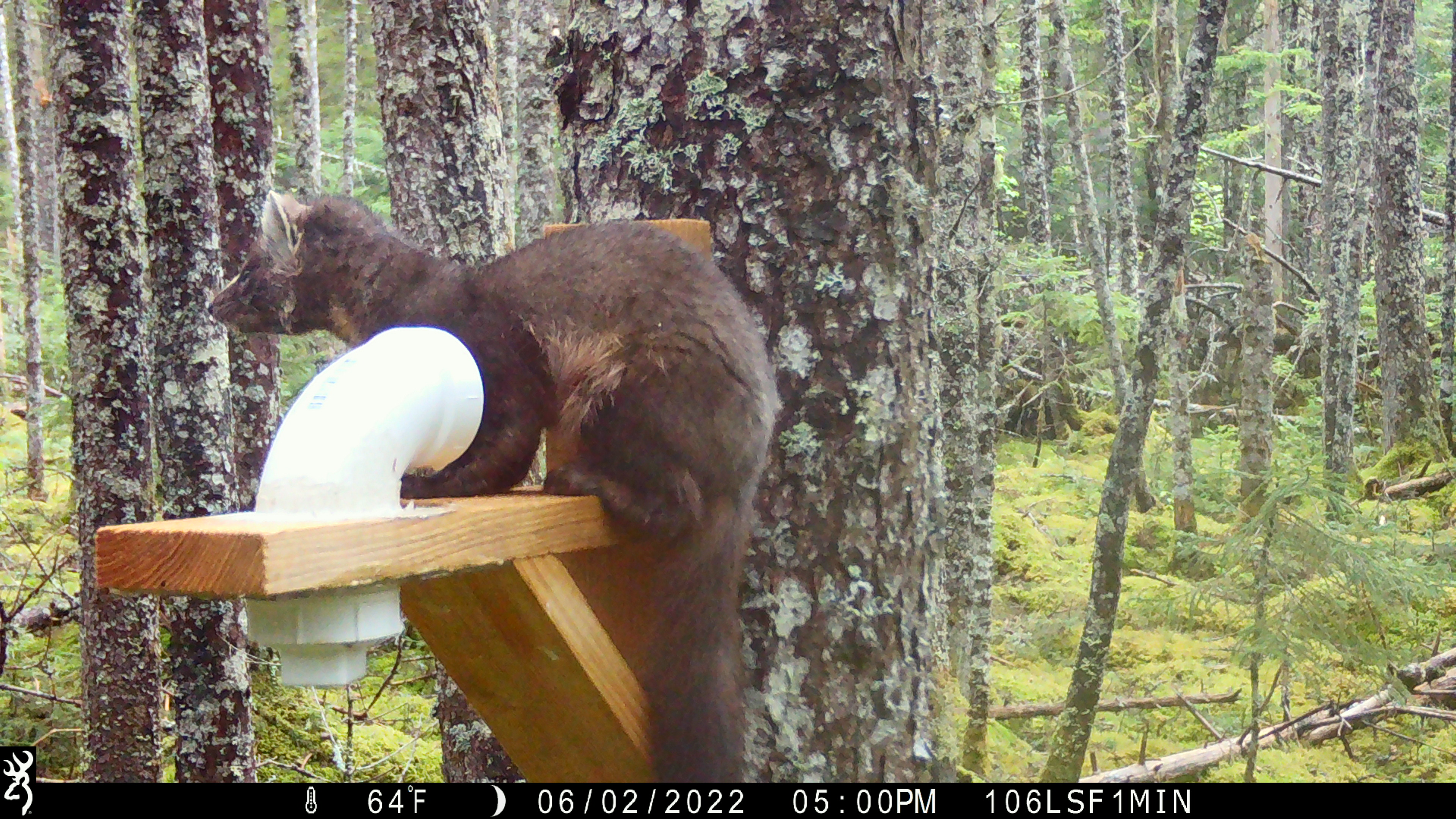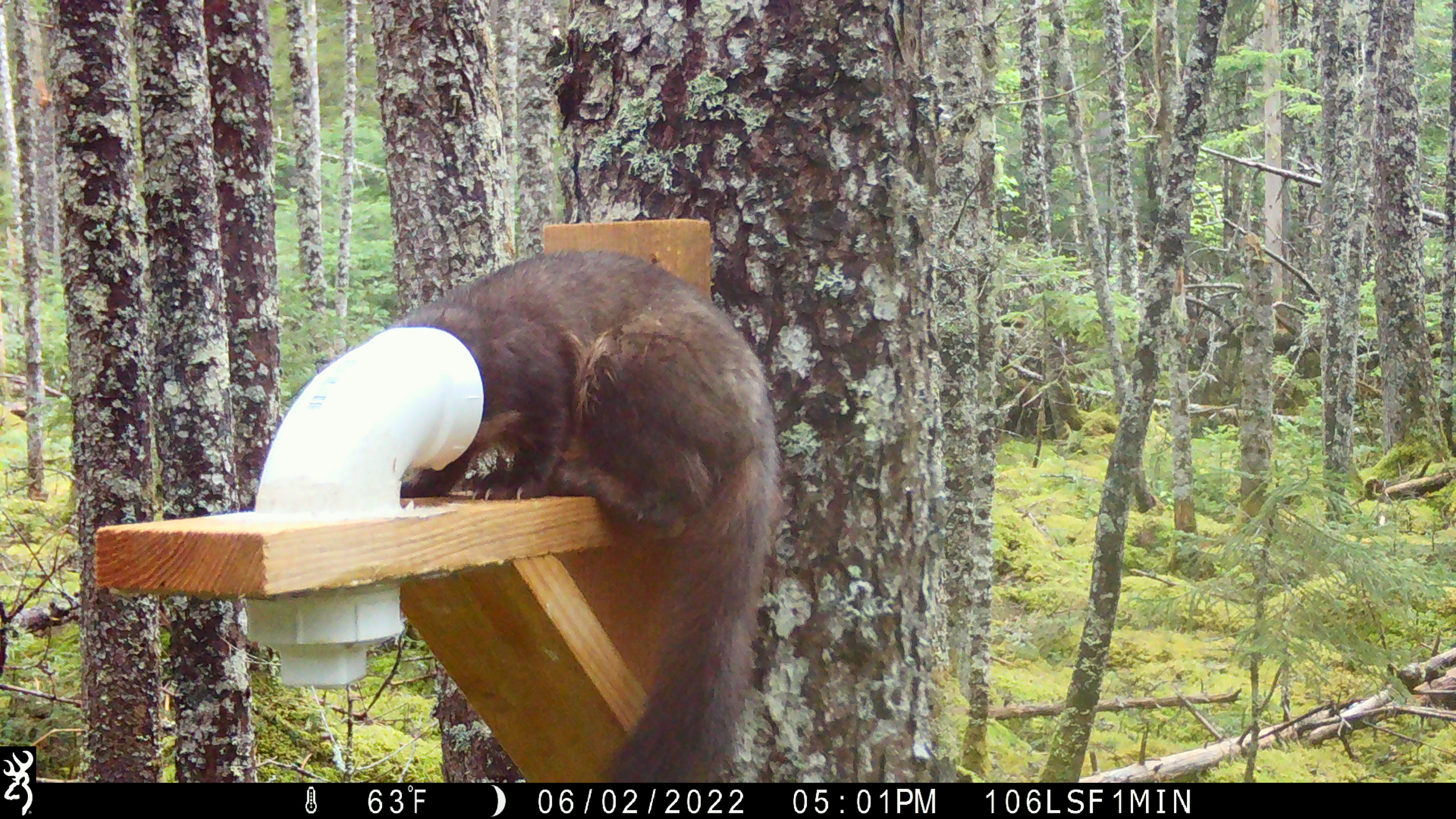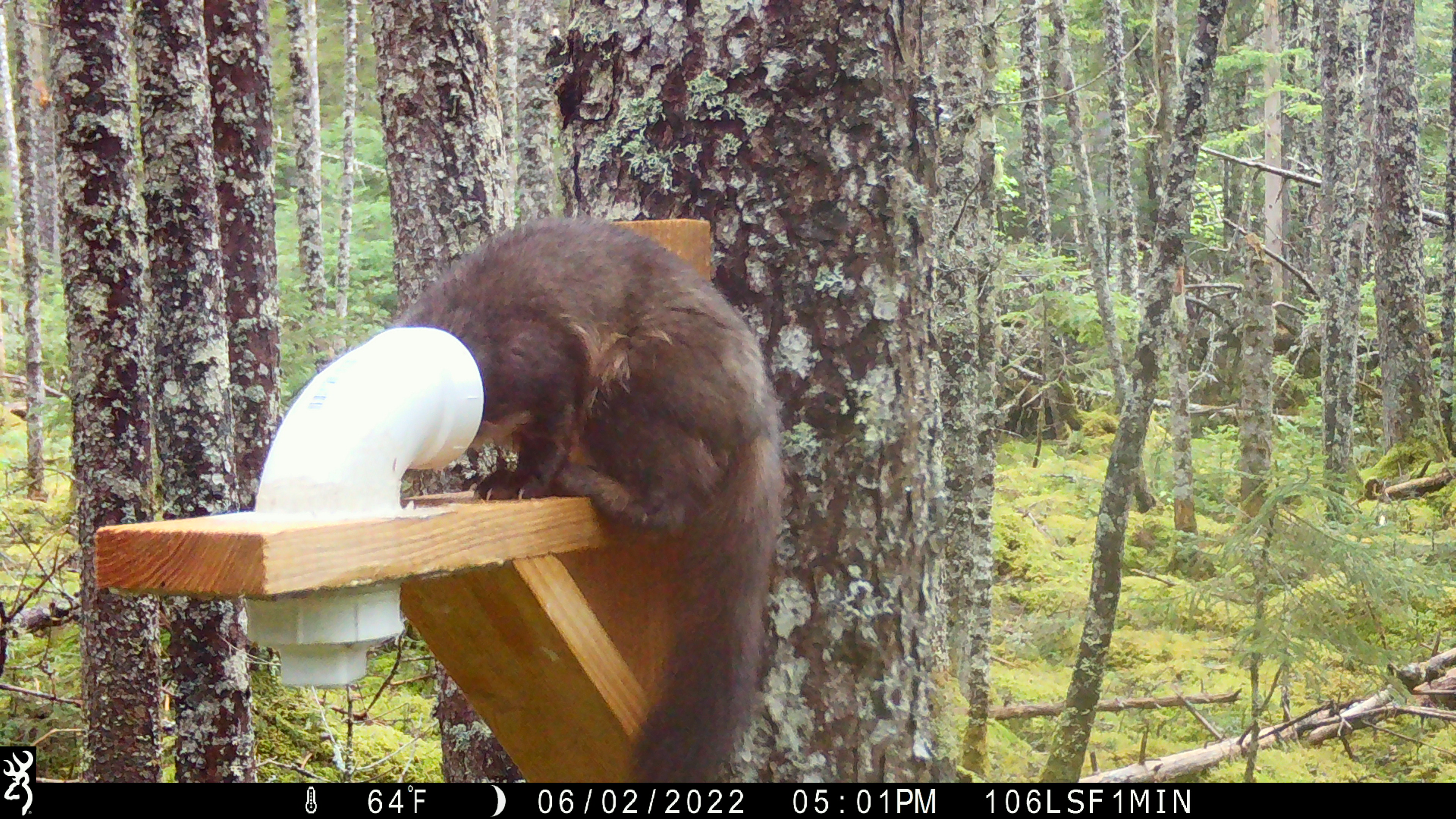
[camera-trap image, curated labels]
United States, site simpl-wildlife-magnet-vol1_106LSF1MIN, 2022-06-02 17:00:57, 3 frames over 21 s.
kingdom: Animalia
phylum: Chordata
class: Mammalia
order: Carnivora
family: Mustelidae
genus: Martes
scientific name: Martes americana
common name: american marten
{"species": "american marten (Martes americana)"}